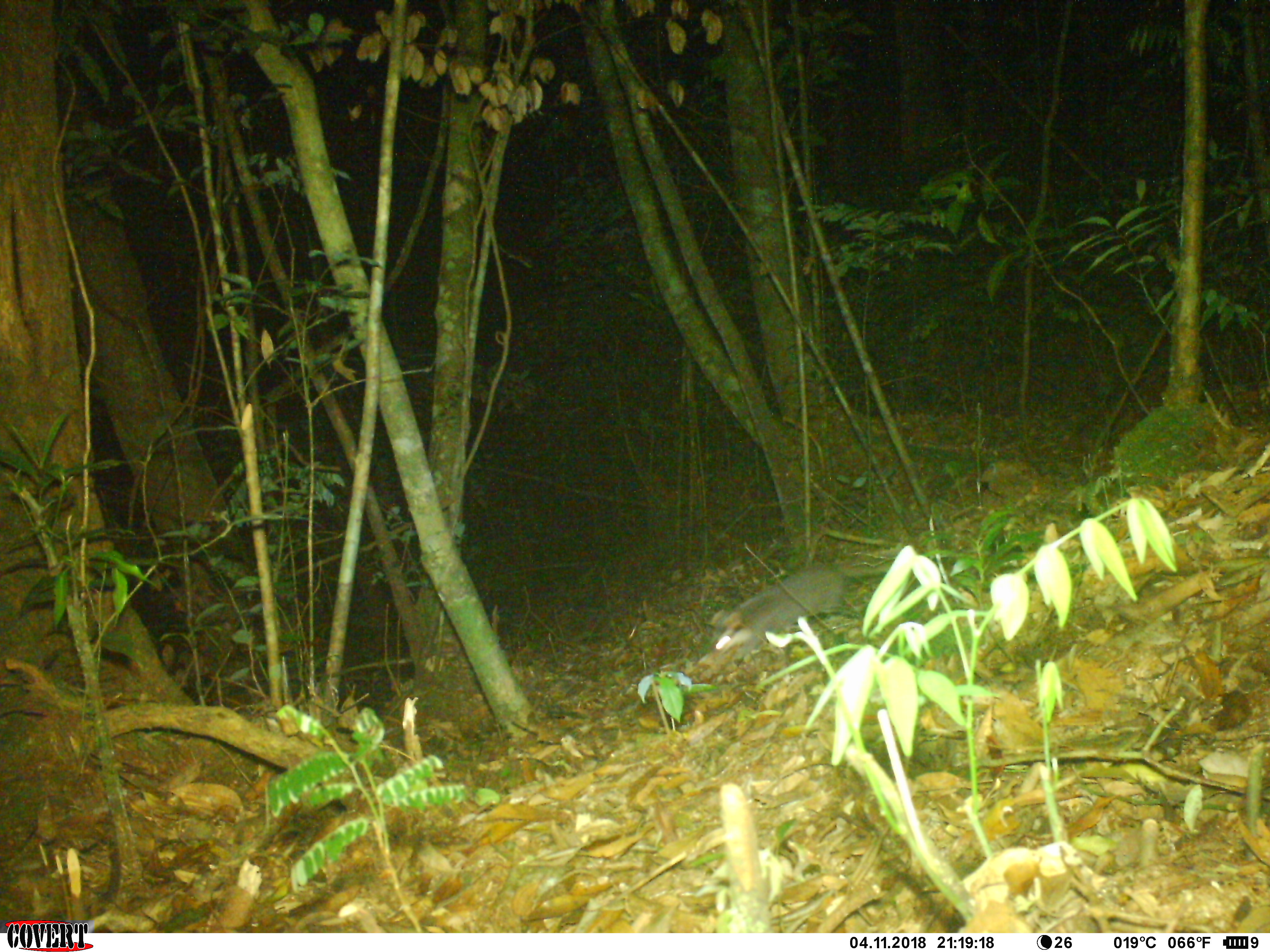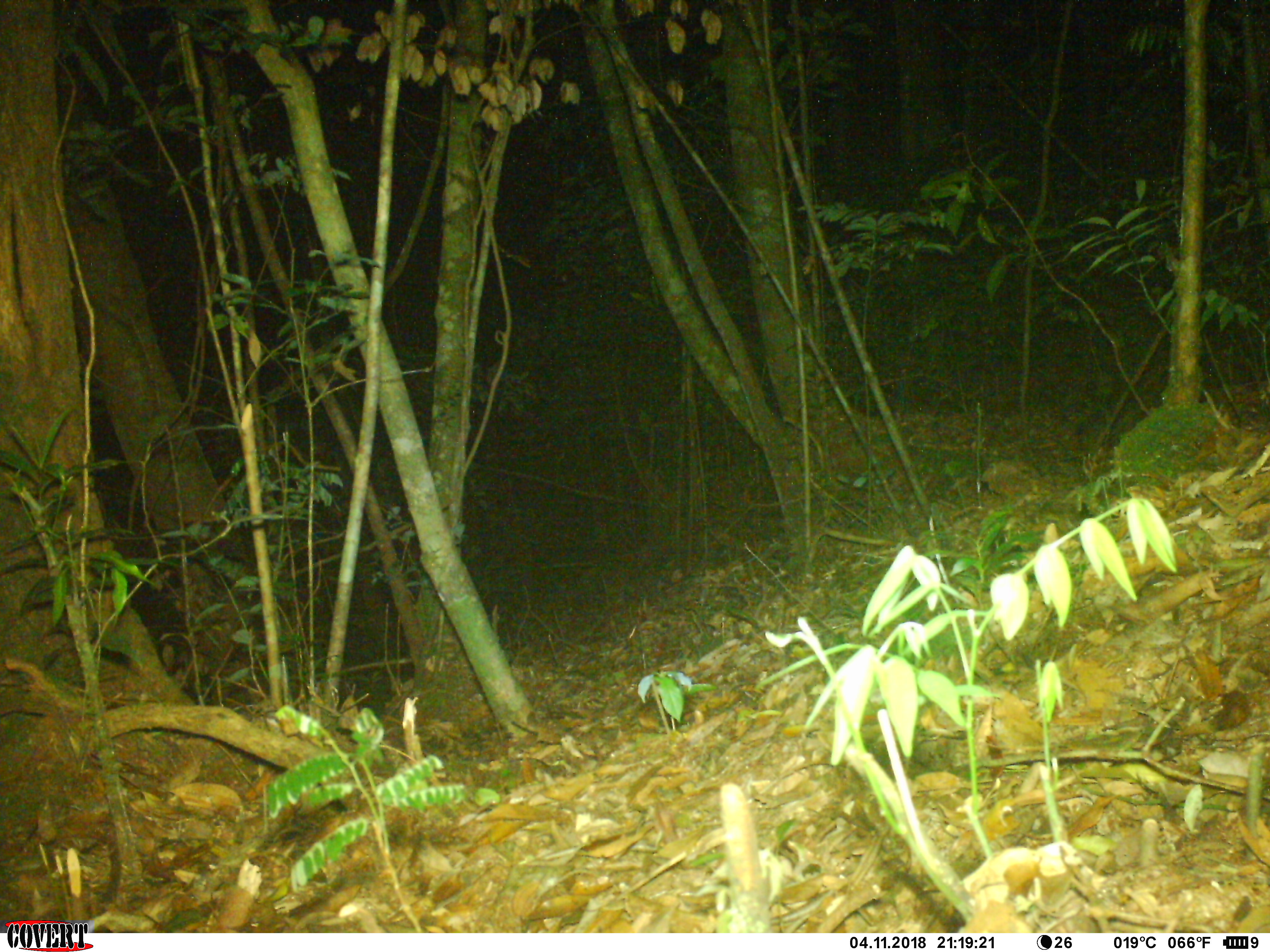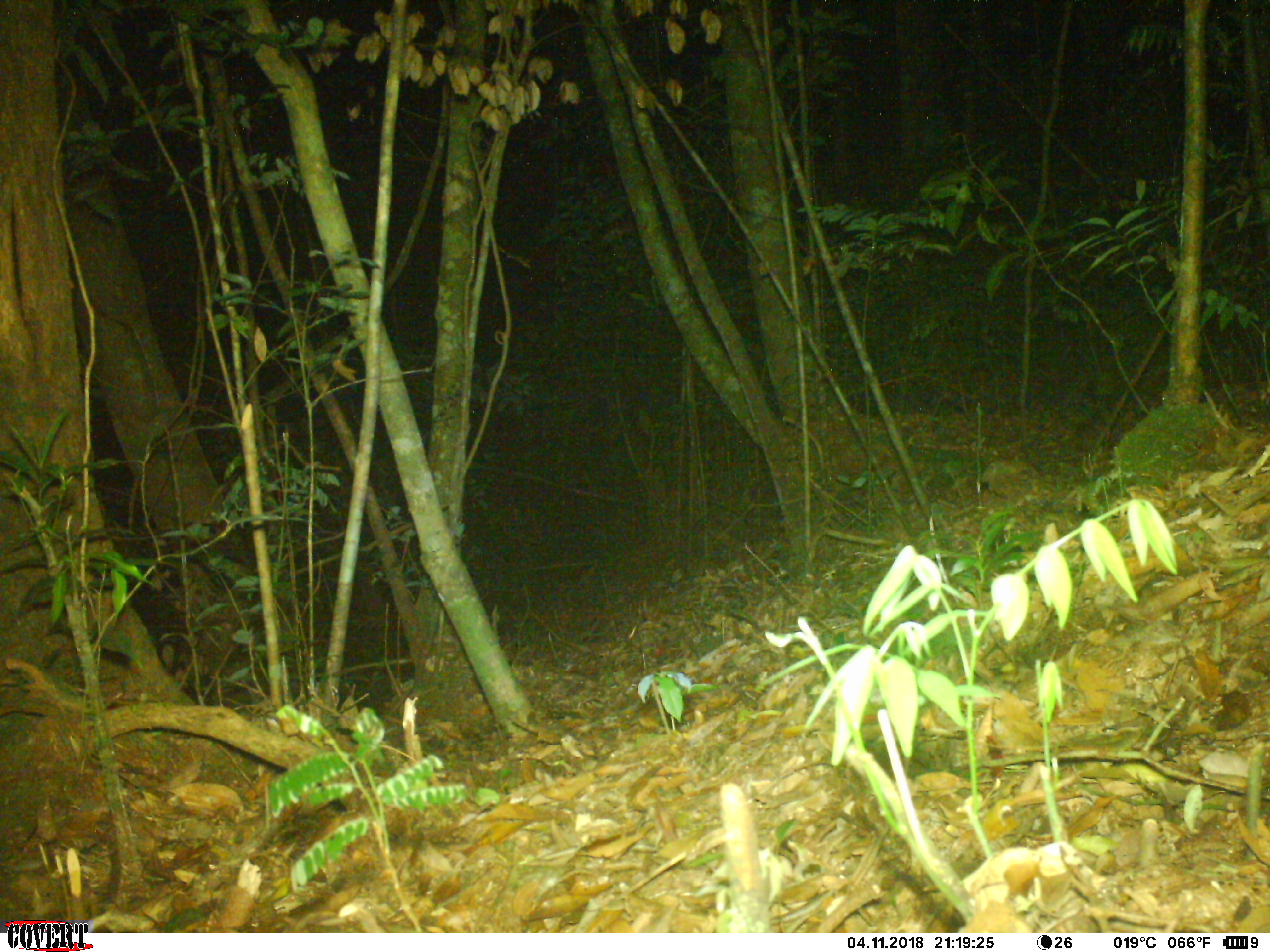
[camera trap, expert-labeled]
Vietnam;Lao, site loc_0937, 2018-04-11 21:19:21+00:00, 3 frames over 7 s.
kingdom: Animalia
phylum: Chordata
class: Mammalia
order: Carnivora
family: Mustelidae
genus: Melogale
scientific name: Melogale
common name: ferret badger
Ferret badger (Melogale). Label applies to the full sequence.